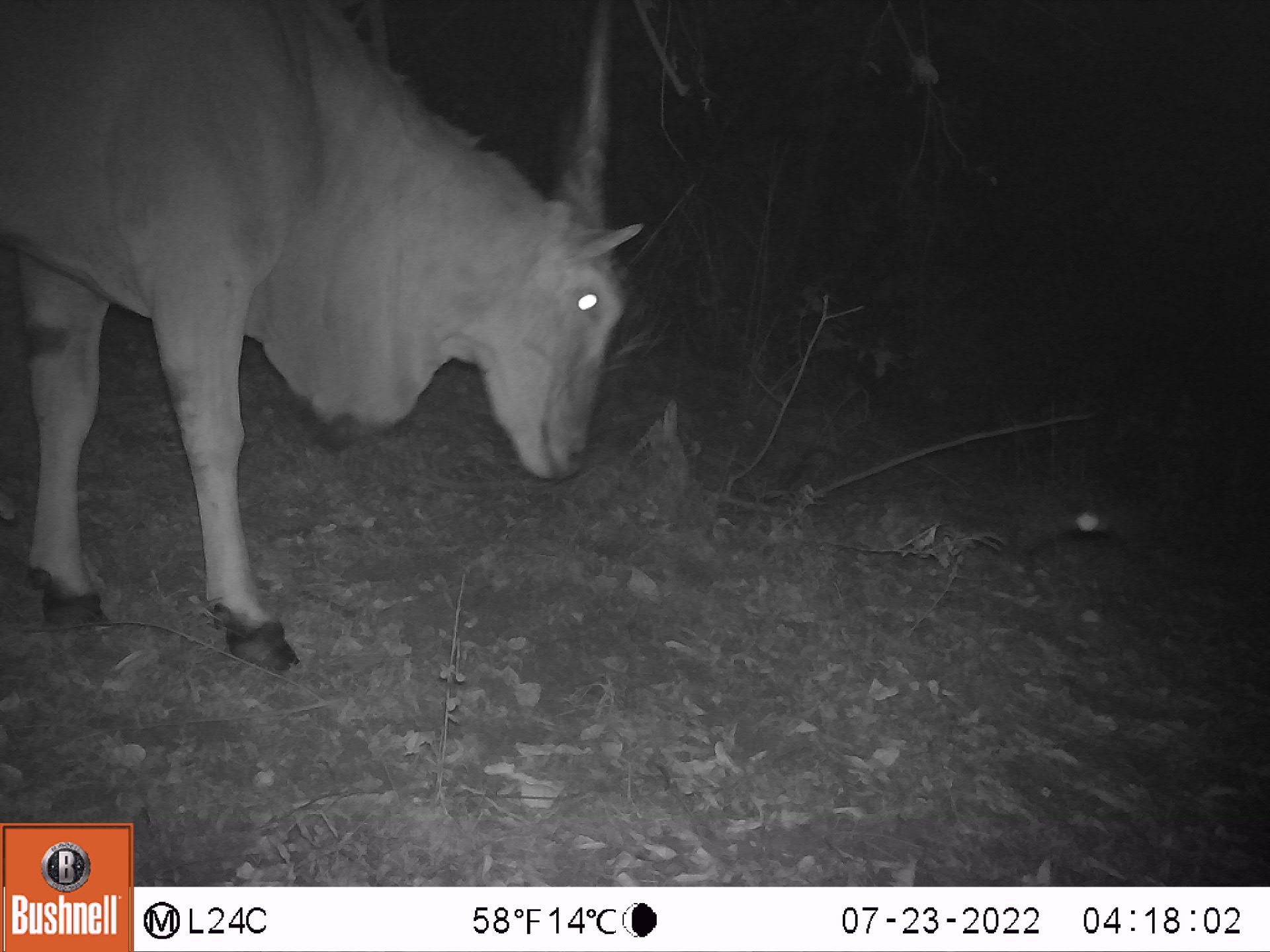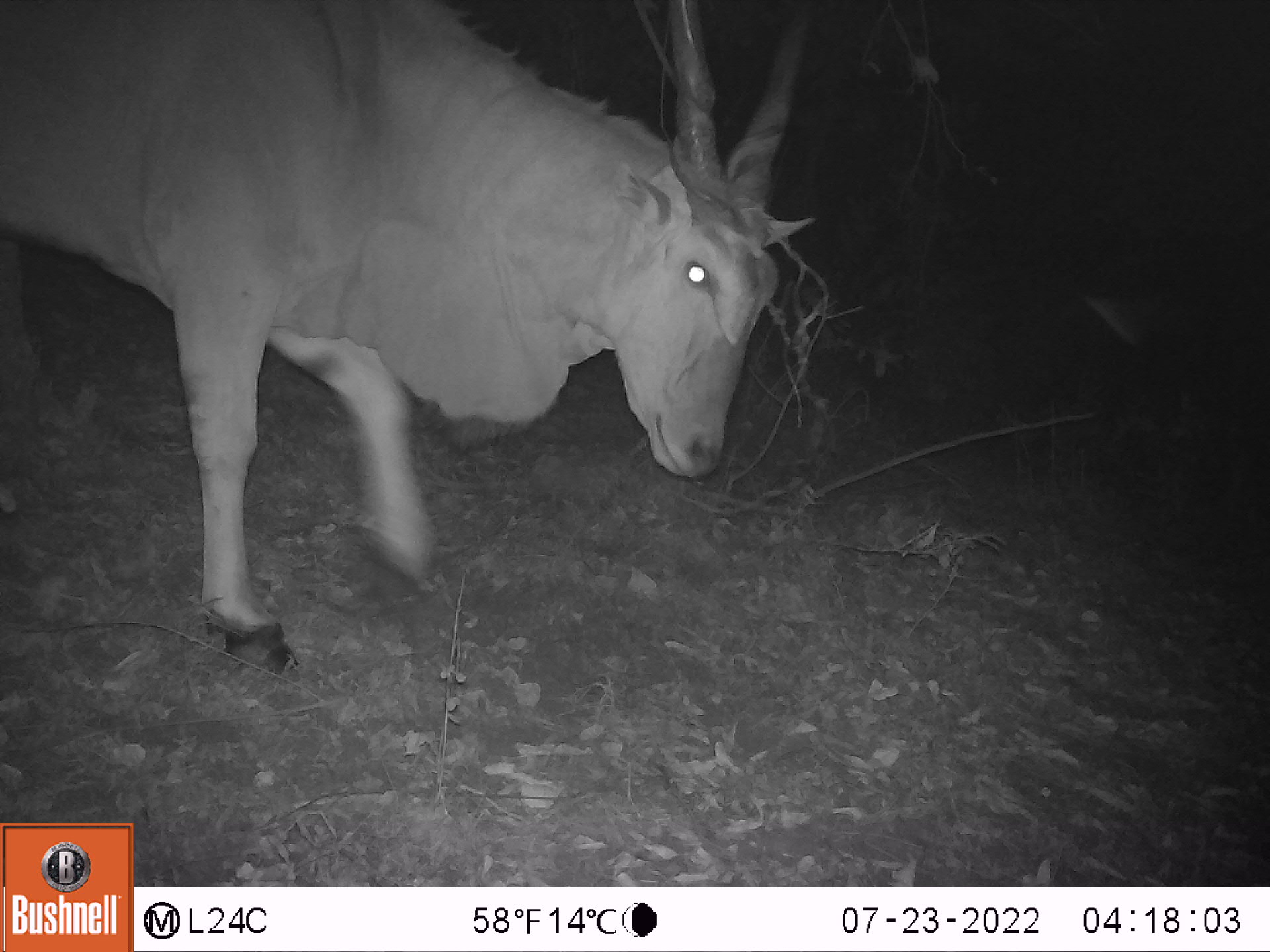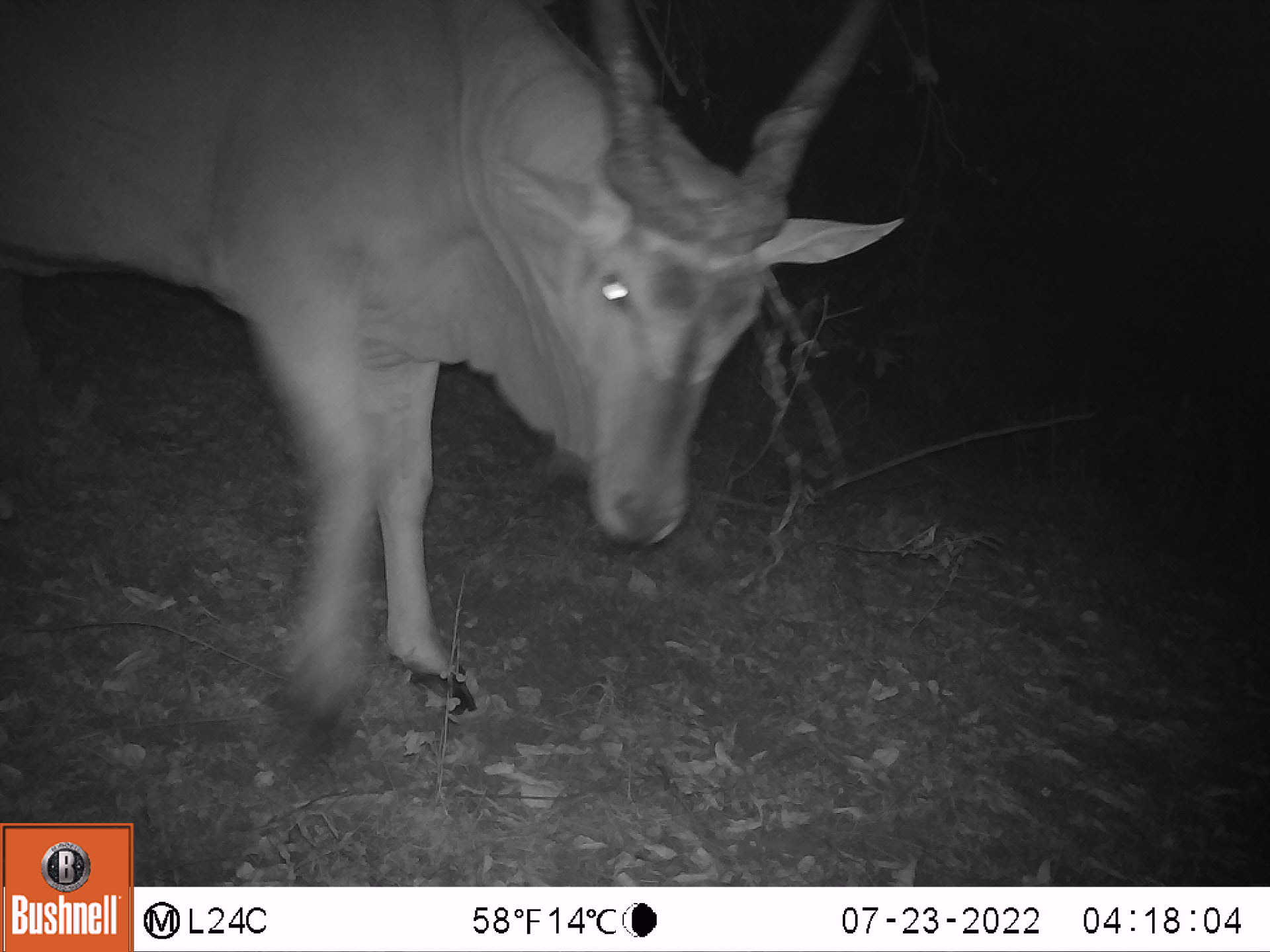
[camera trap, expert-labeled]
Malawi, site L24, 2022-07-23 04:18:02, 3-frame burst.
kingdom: Animalia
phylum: Chordata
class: Mammalia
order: Artiodactyla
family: Bovidae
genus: Tragelaphus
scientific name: Tragelaphus oryx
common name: common eland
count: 1